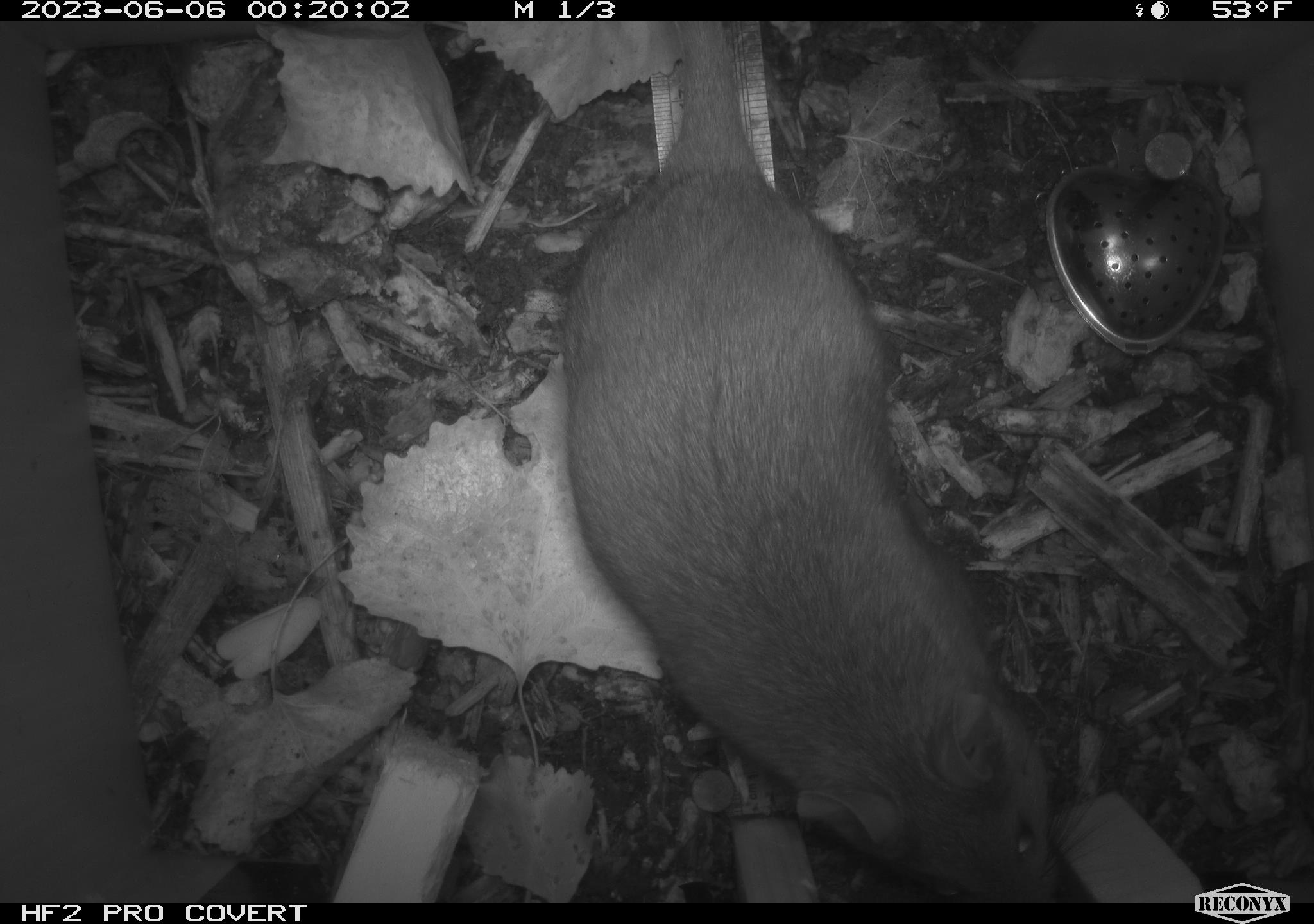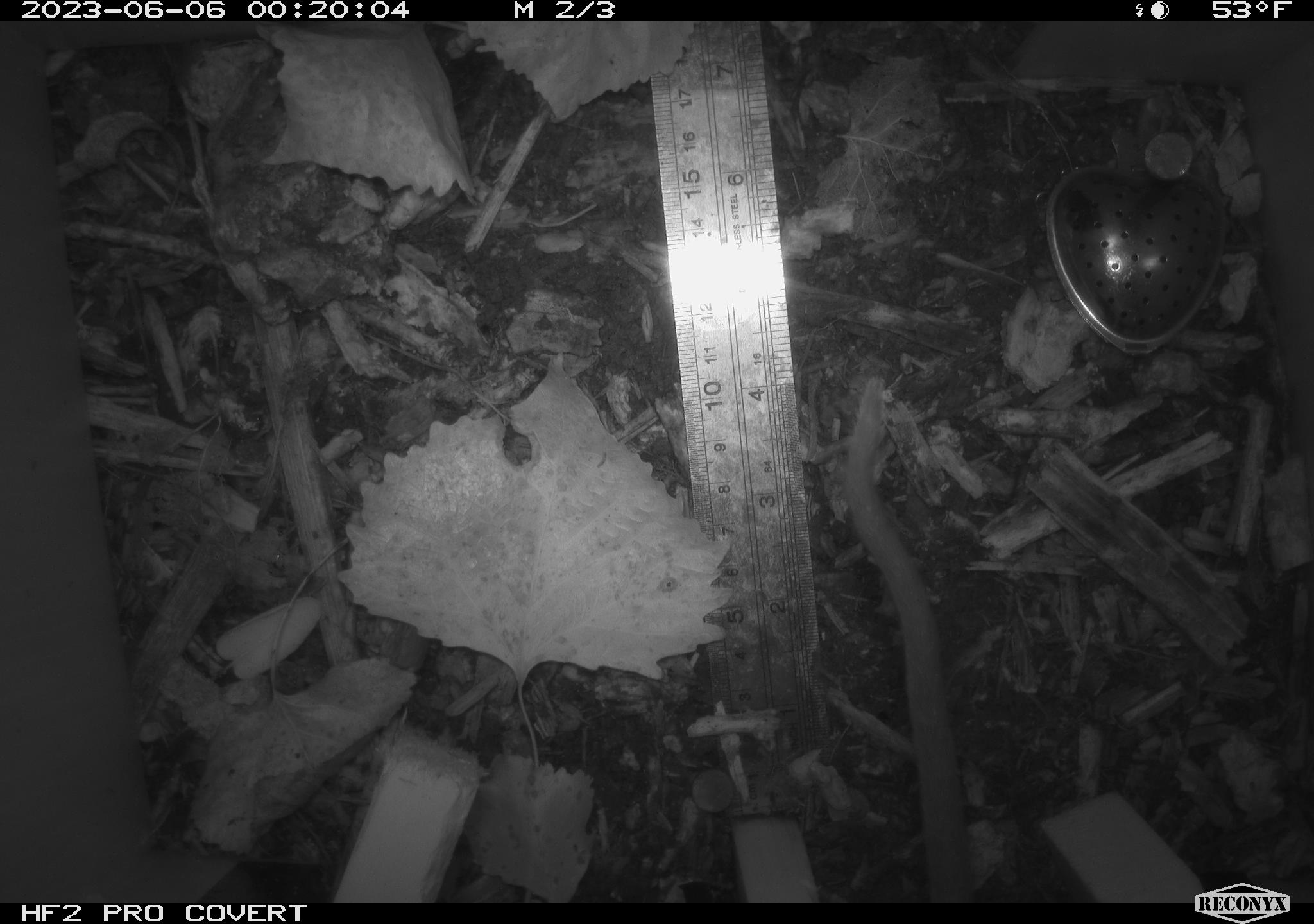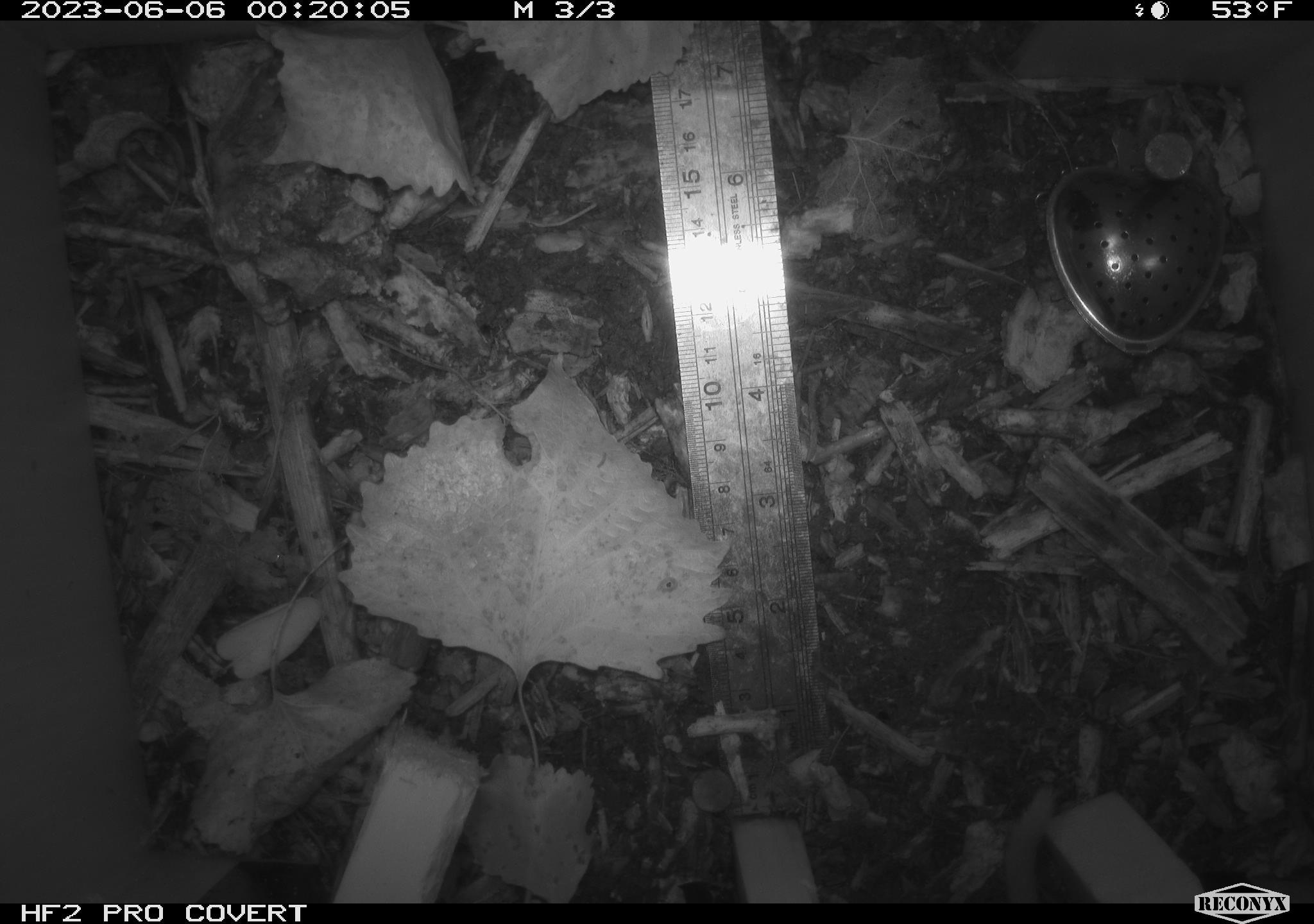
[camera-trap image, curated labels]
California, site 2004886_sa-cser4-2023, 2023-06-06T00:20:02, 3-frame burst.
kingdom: Animalia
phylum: Chordata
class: Mammalia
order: Rodentia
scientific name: Rodentia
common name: woodrat or rat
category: woodrat or rat species